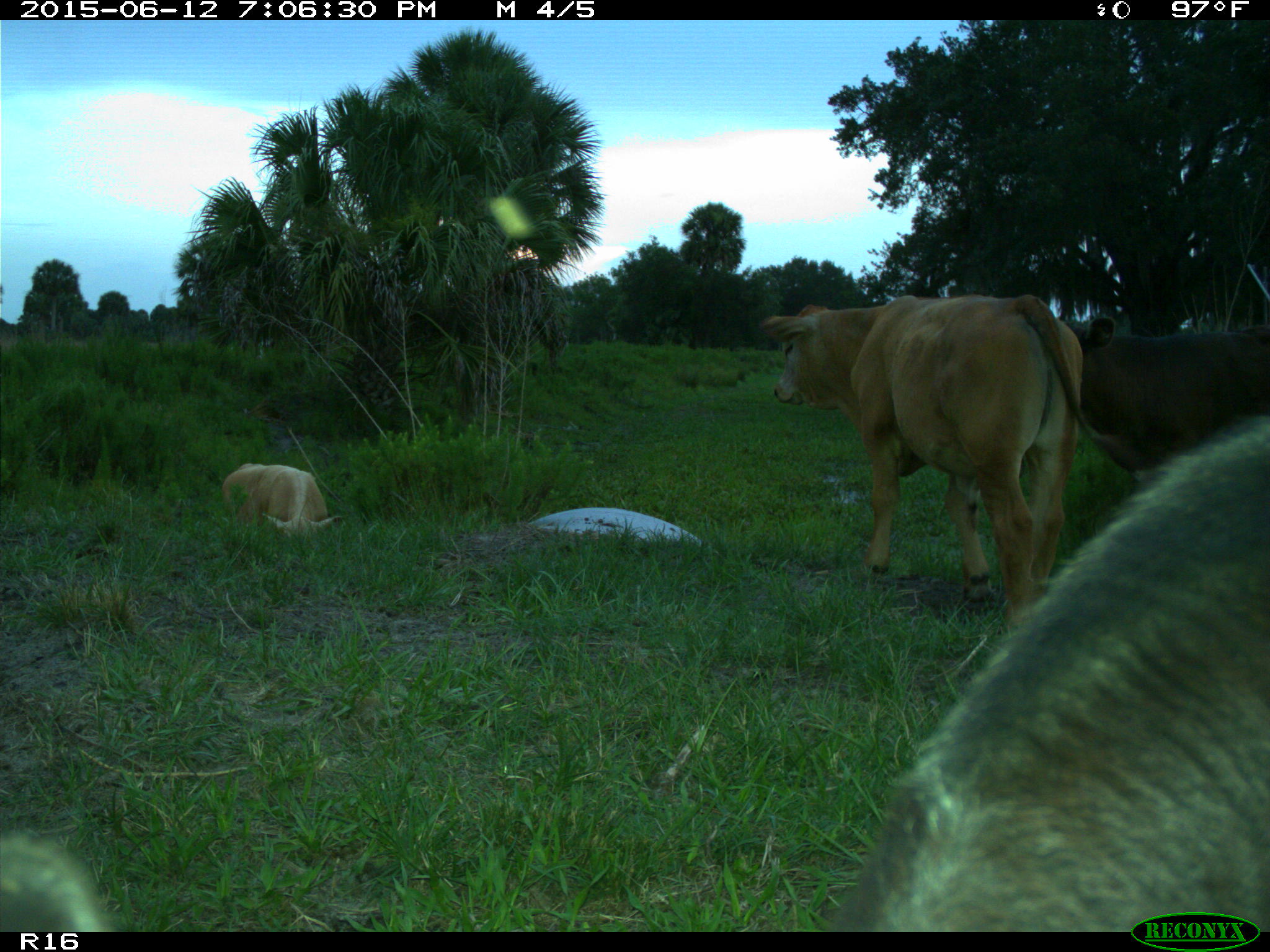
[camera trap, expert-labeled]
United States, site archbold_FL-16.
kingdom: Animalia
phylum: Chordata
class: Mammalia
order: Artiodactyla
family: Bovidae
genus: Bos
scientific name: Bos taurus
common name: domestic cow